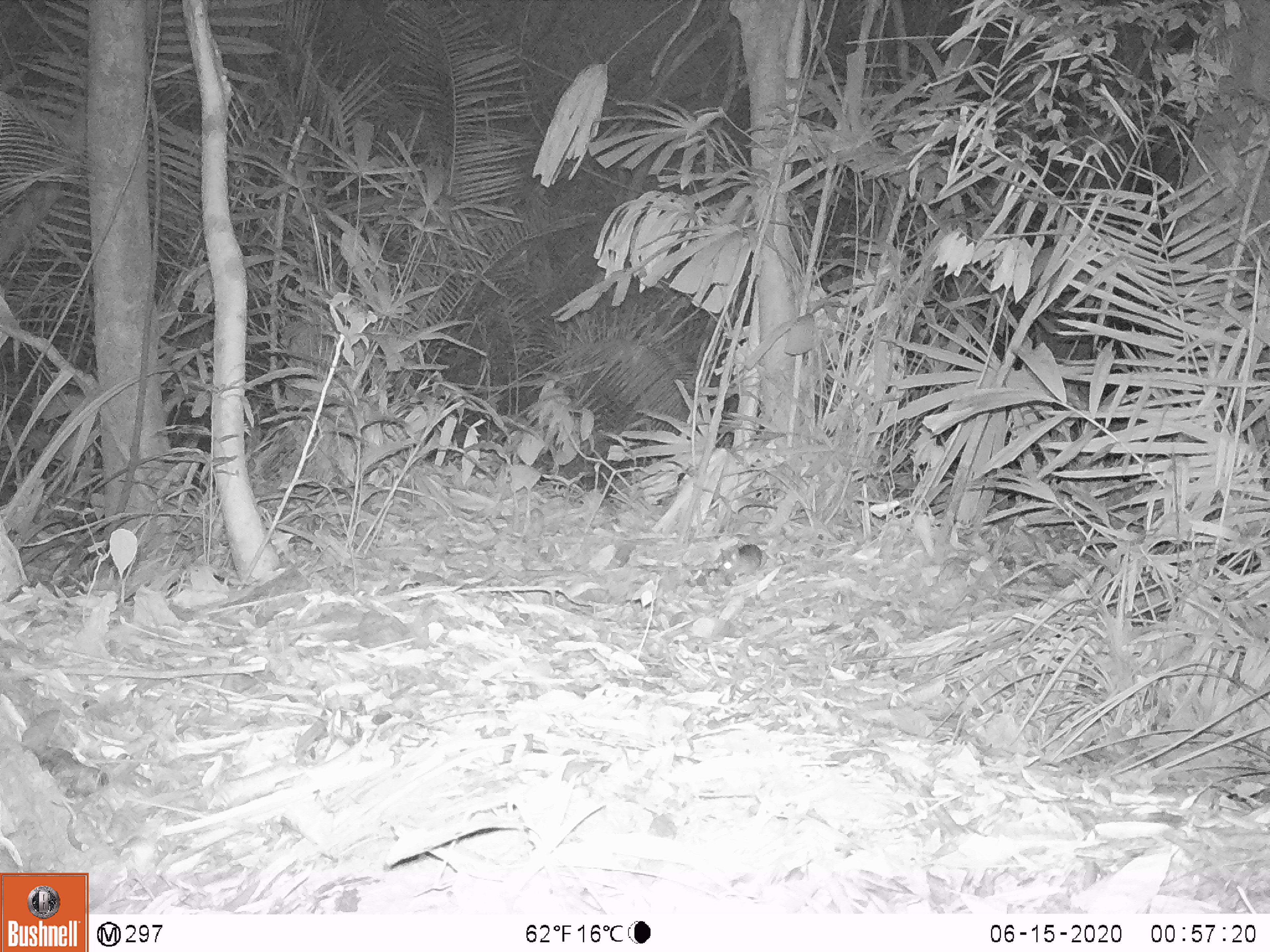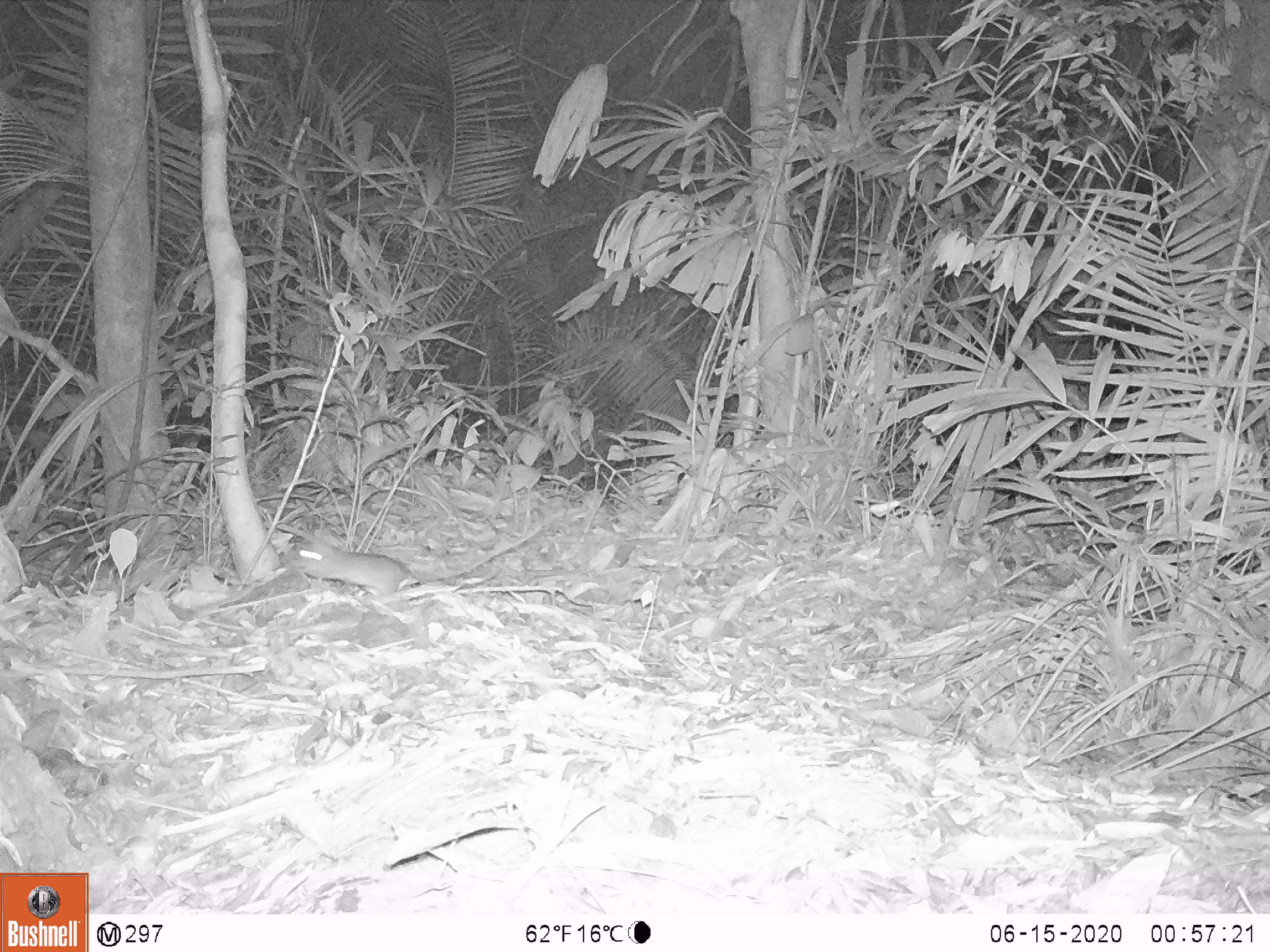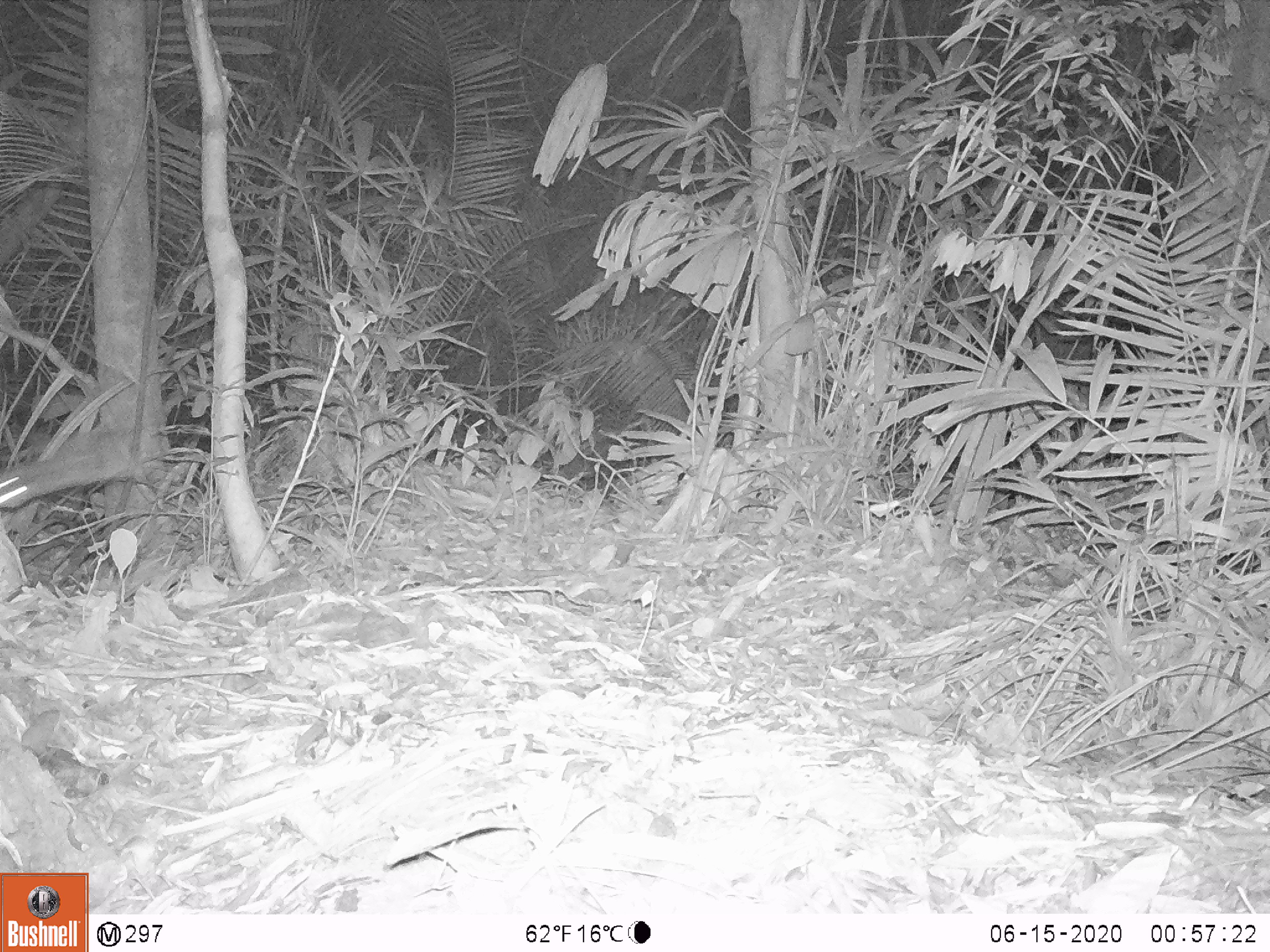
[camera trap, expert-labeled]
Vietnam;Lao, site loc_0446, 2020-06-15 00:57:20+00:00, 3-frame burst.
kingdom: Animalia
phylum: Chordata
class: Mammalia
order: Rodentia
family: Muridae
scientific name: Muridae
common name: old-world mice and rats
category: unidentified murid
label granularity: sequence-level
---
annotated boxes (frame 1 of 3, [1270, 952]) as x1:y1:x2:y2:
unidentified murid: 719:543:767:586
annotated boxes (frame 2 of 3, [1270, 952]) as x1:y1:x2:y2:
unidentified murid: 283:517:547:600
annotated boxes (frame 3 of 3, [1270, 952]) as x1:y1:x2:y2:
unidentified murid: 0:426:151:513